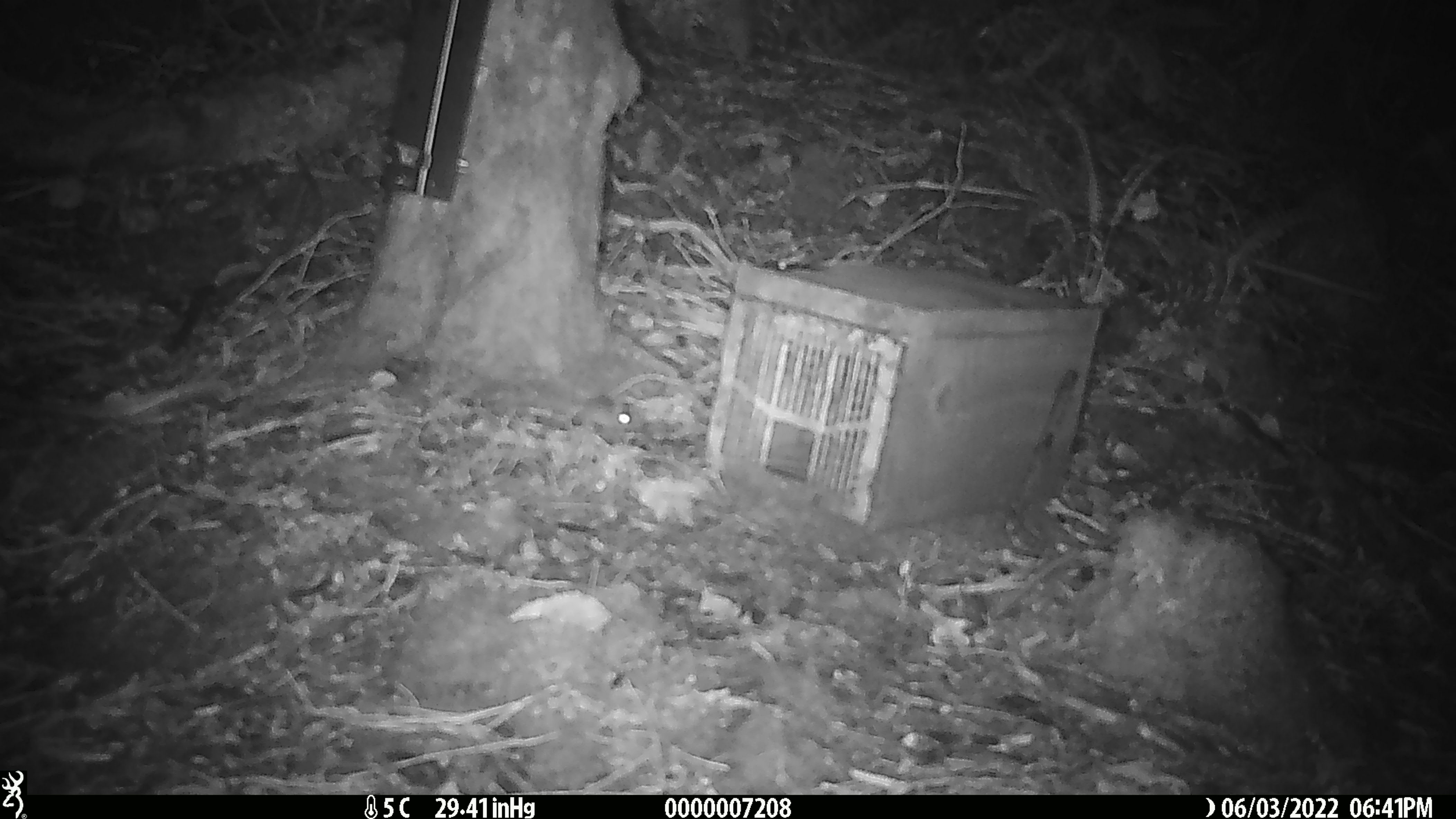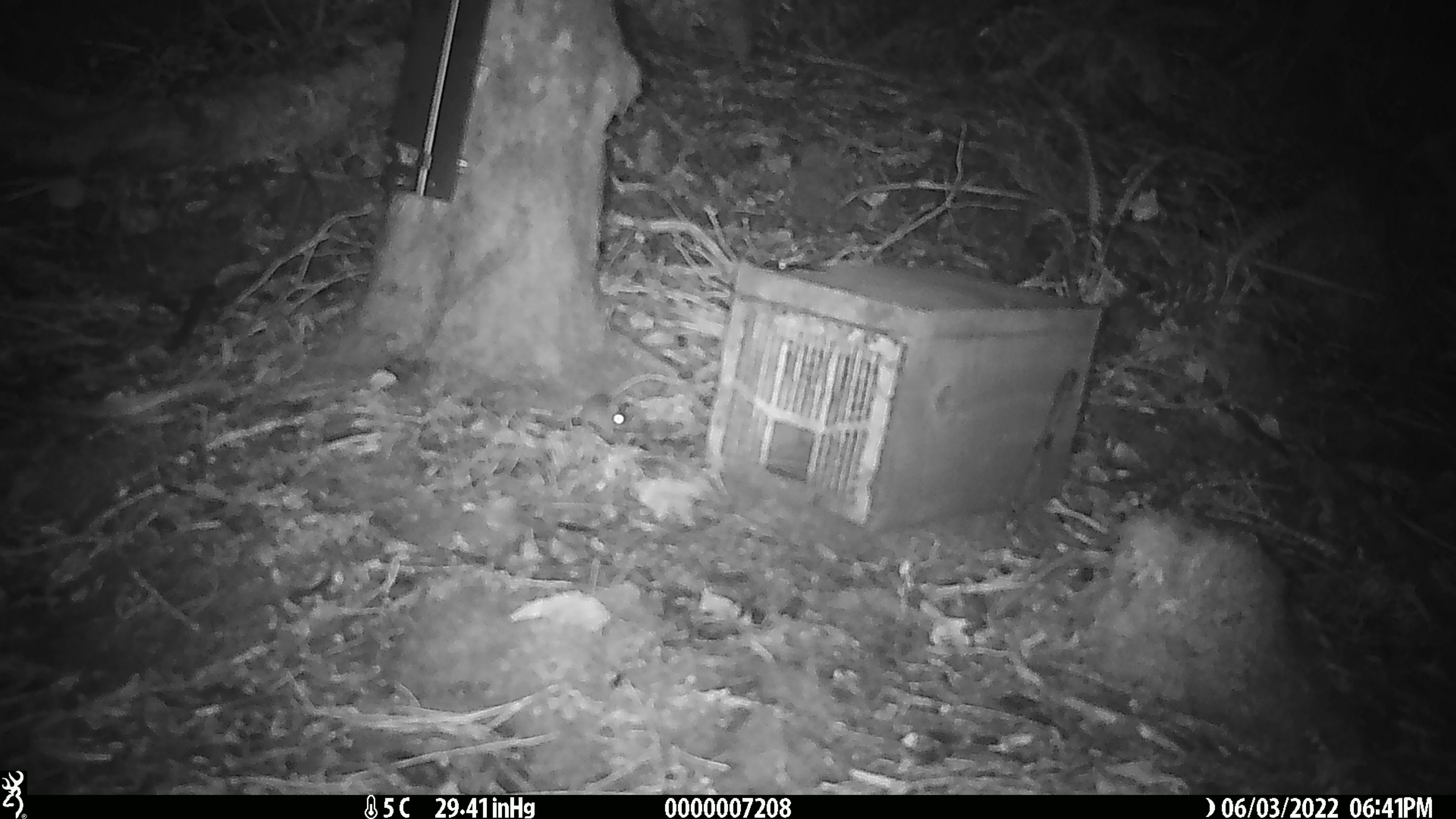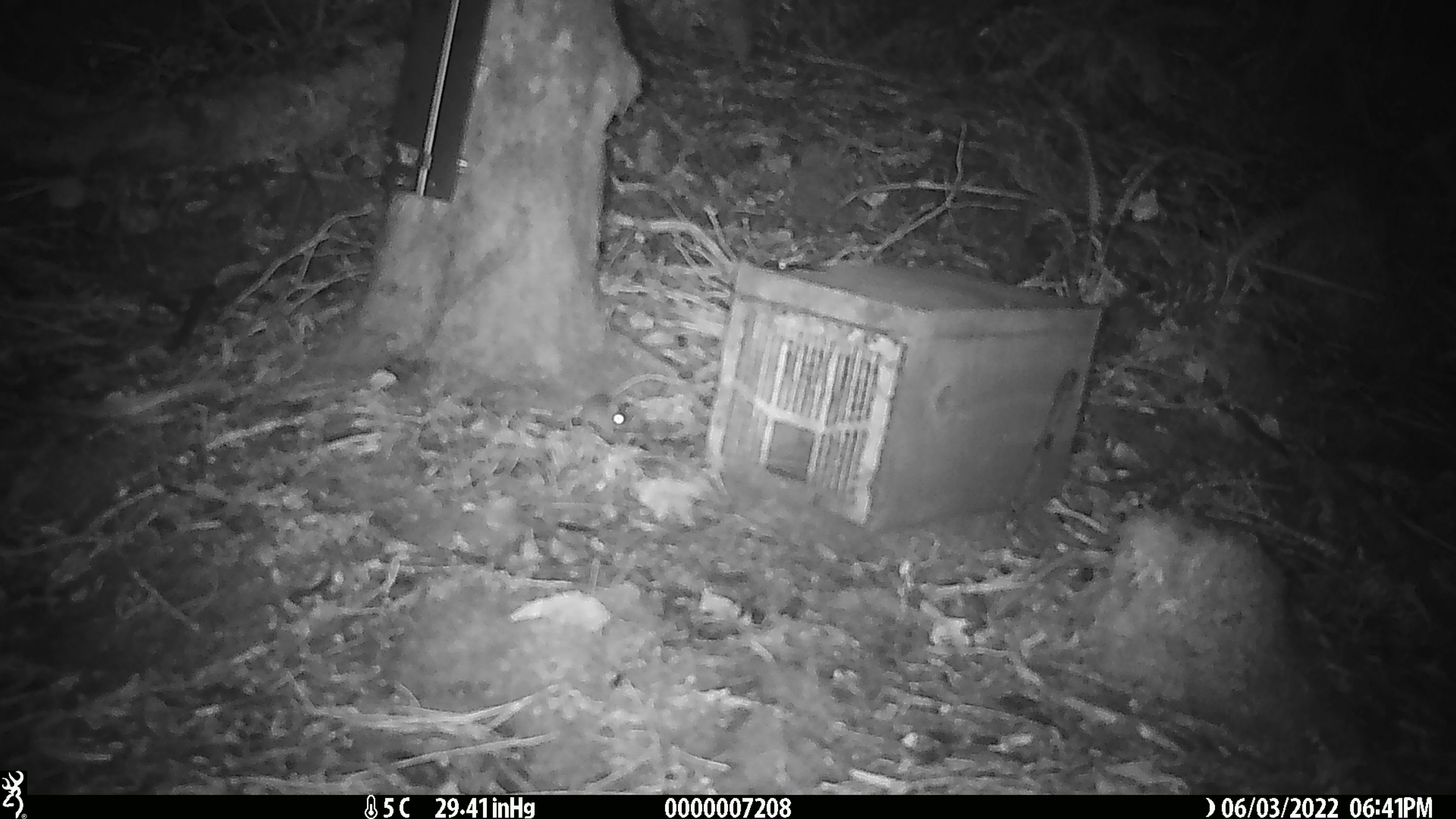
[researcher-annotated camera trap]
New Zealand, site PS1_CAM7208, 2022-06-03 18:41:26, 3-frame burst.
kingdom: Animalia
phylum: Chordata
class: Mammalia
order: Rodentia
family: Muridae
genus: Mus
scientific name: Mus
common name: mouse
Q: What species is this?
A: Mouse (Mus).